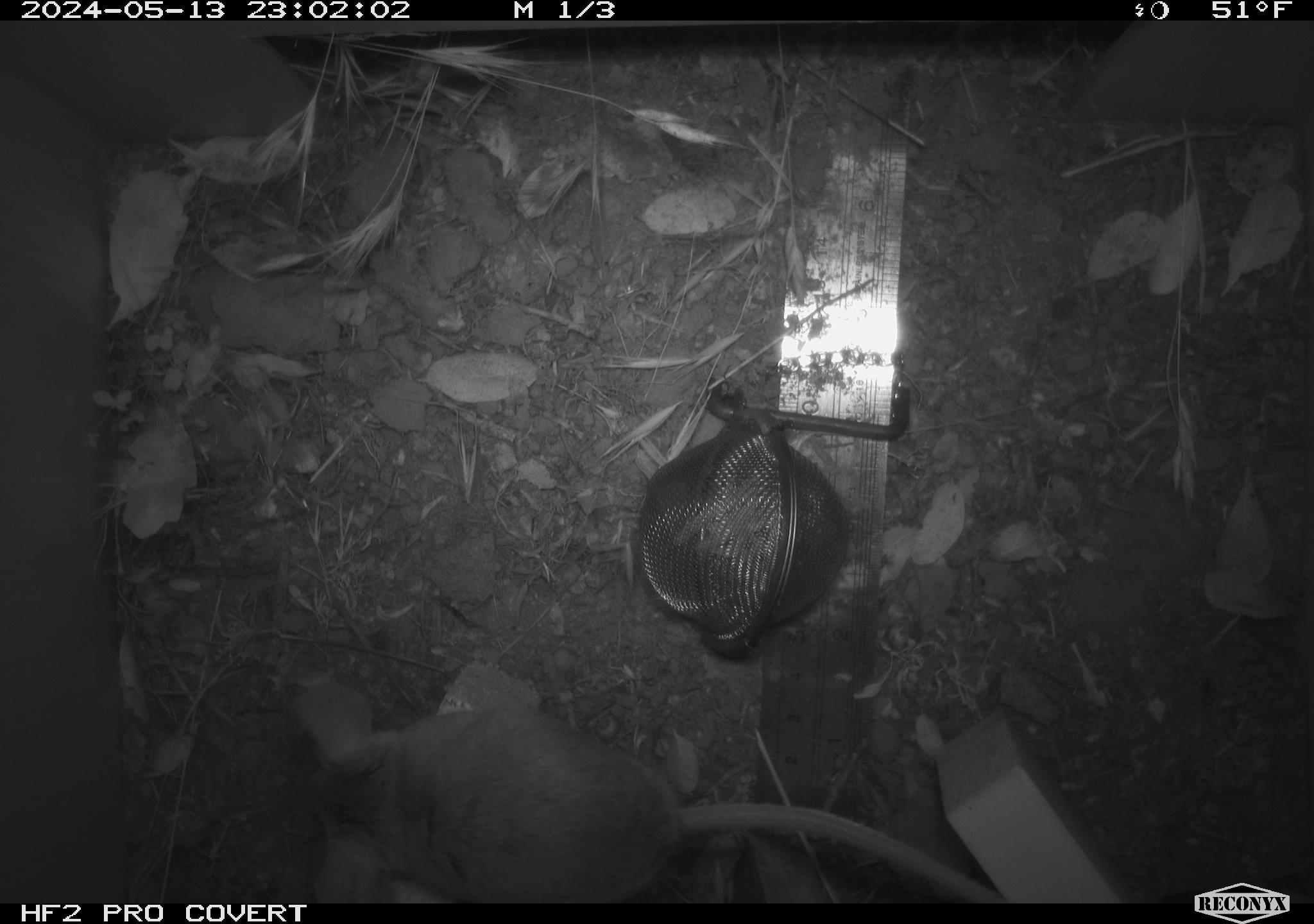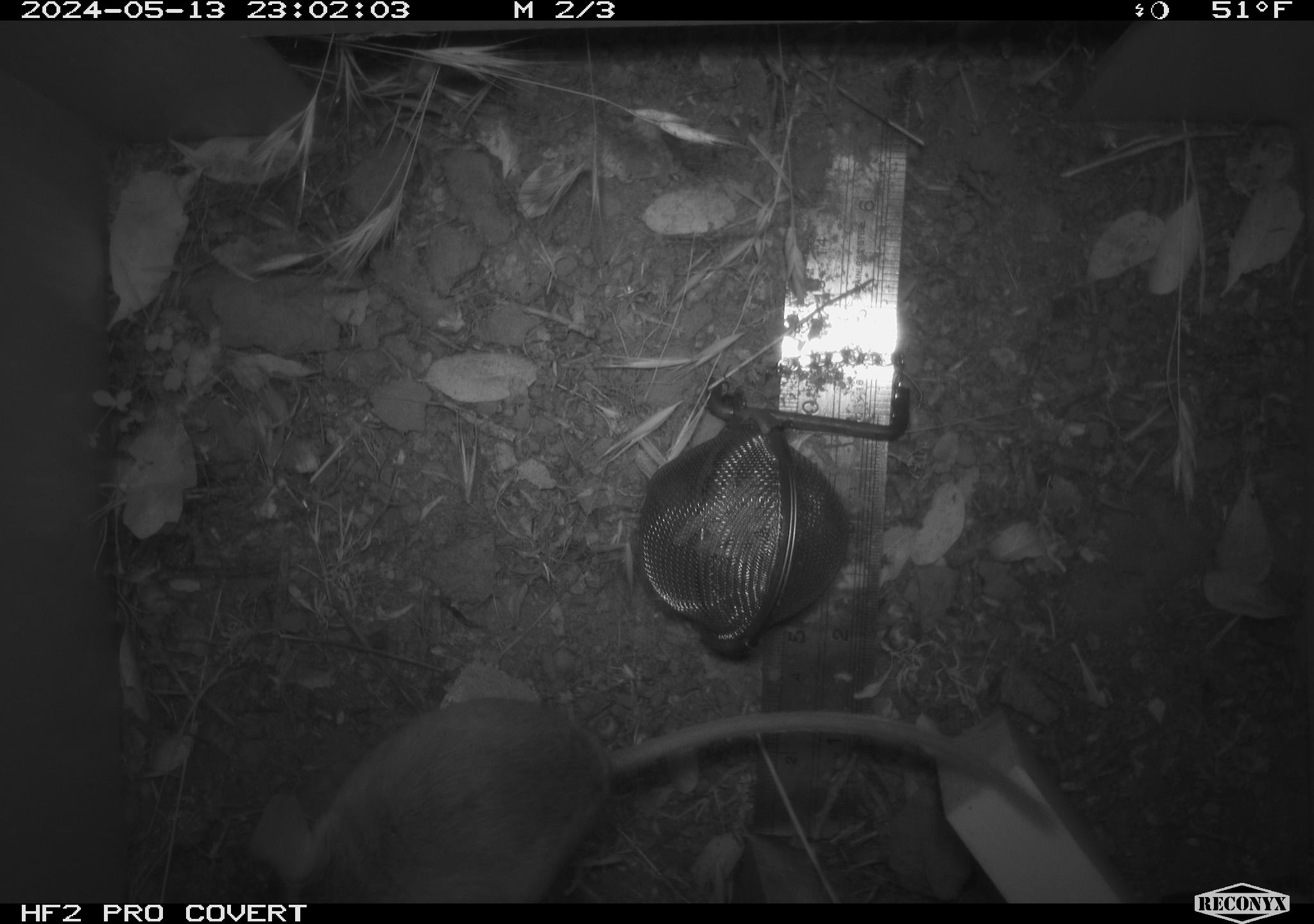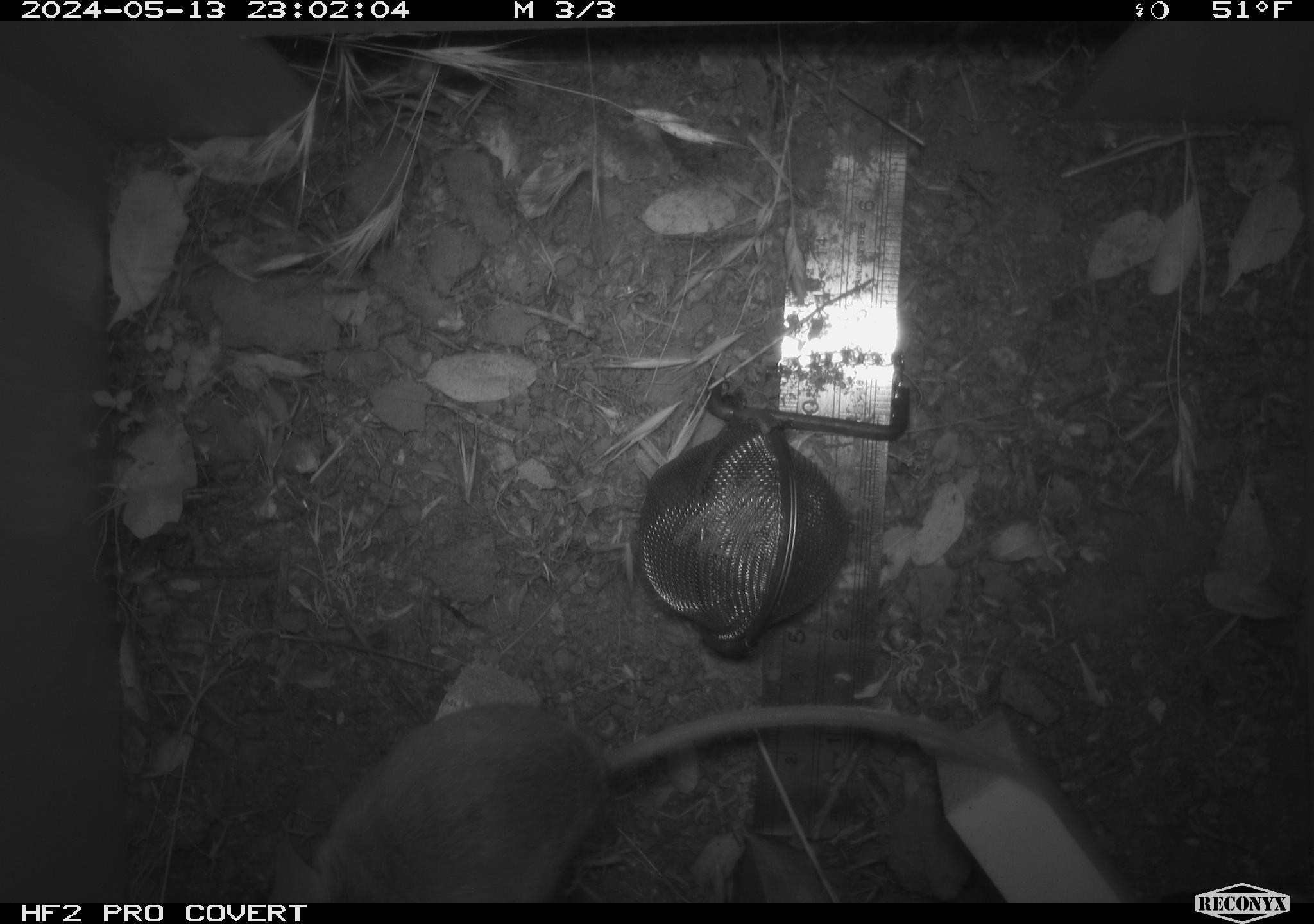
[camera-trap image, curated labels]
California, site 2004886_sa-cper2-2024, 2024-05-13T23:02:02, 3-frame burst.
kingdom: Animalia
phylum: Chordata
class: Mammalia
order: Rodentia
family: Heteromyidae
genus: Dipodomys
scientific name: Dipodomys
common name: kangaroo rats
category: dipodomys species